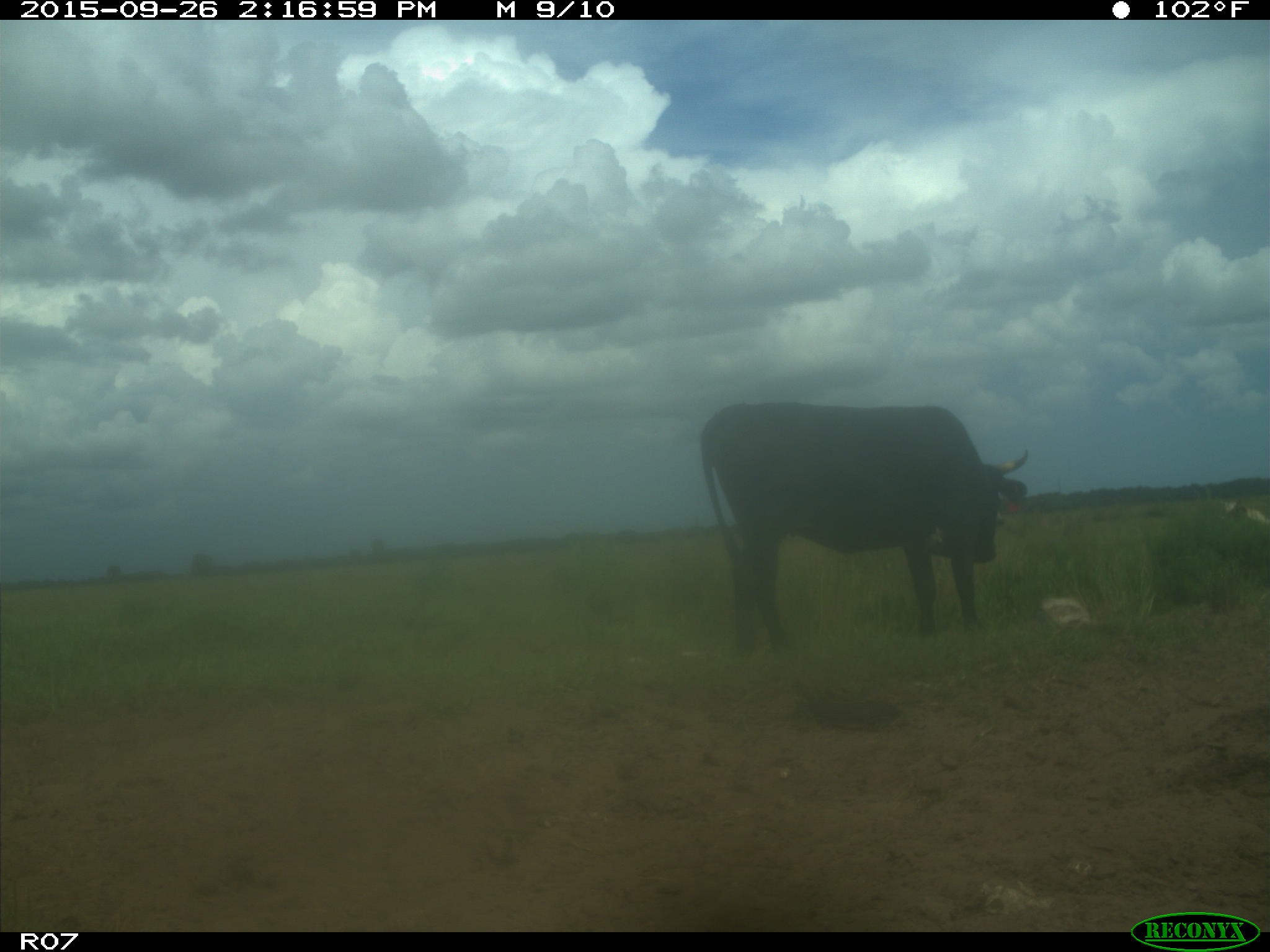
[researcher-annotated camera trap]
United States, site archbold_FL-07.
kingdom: Animalia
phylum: Chordata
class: Mammalia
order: Artiodactyla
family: Bovidae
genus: Bos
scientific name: Bos taurus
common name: domestic cow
Bos taurus (domestic cow).